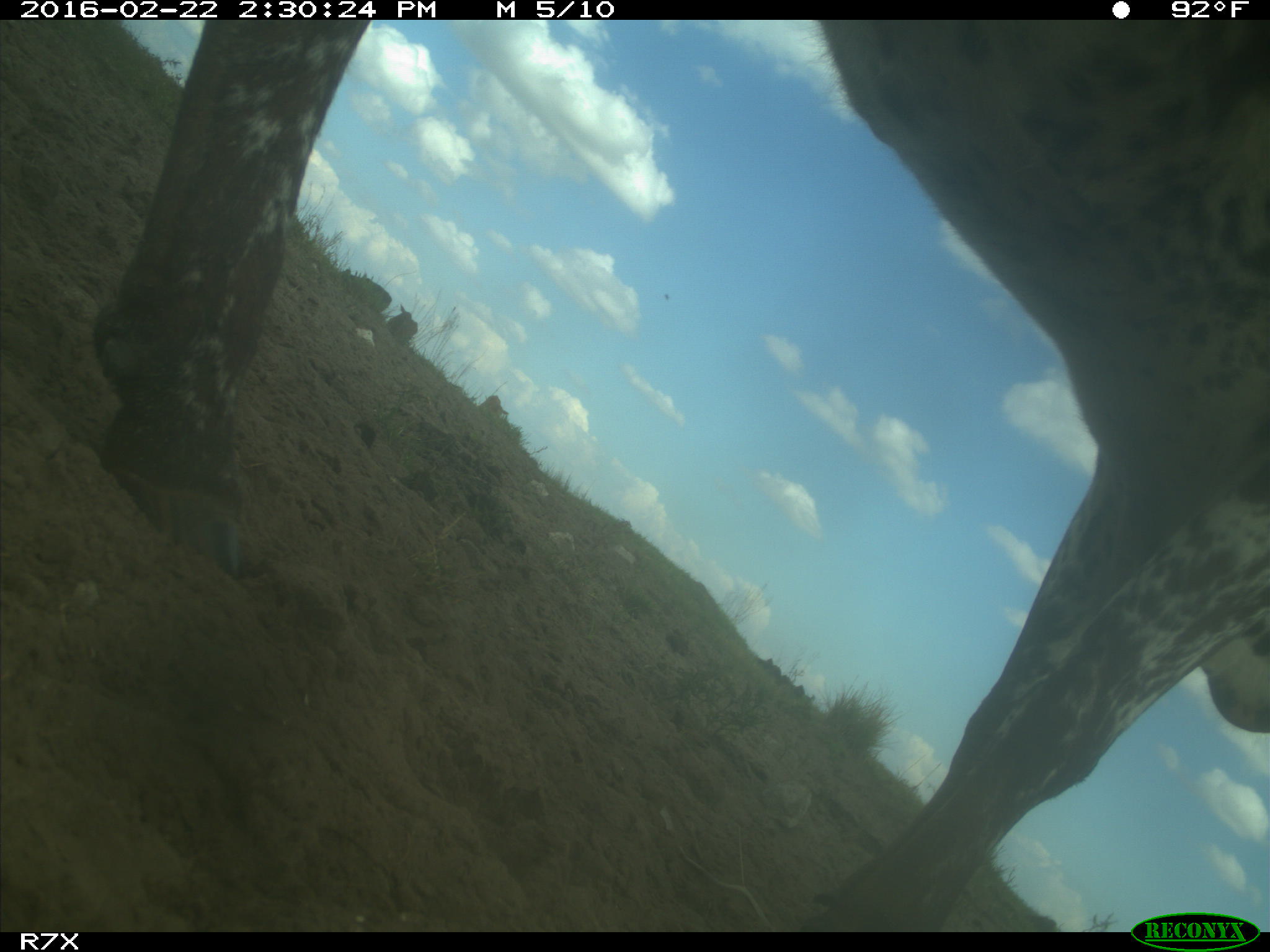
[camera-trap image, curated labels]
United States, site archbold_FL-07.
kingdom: Animalia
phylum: Chordata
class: Mammalia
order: Artiodactyla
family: Bovidae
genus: Bos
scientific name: Bos taurus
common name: domestic cow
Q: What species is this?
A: Bos taurus (domestic cow).